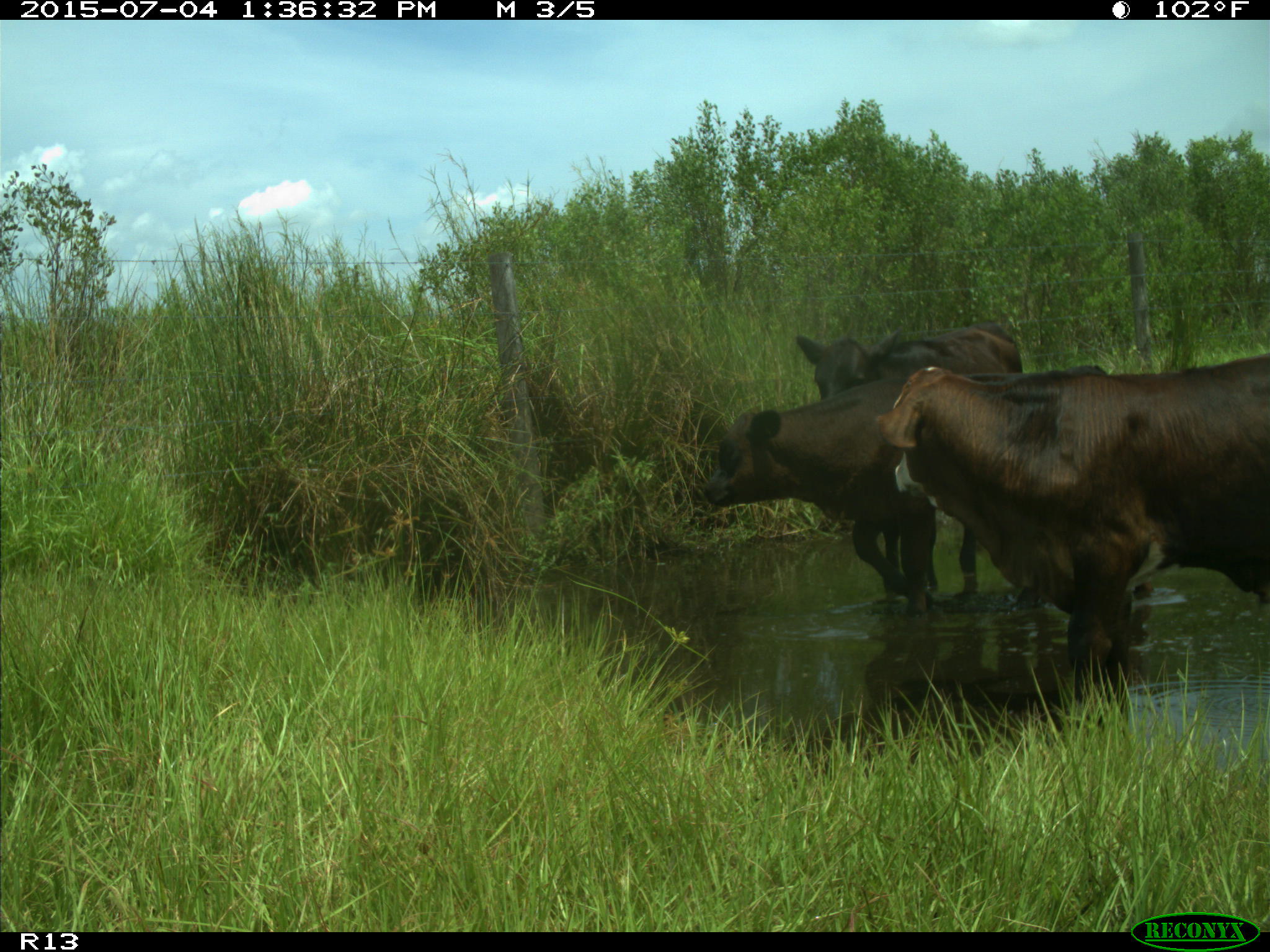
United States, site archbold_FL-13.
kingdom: Animalia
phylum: Chordata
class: Mammalia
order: Artiodactyla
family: Bovidae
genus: Bos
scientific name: Bos taurus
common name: domestic cow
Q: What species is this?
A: Bos taurus (domestic cow).